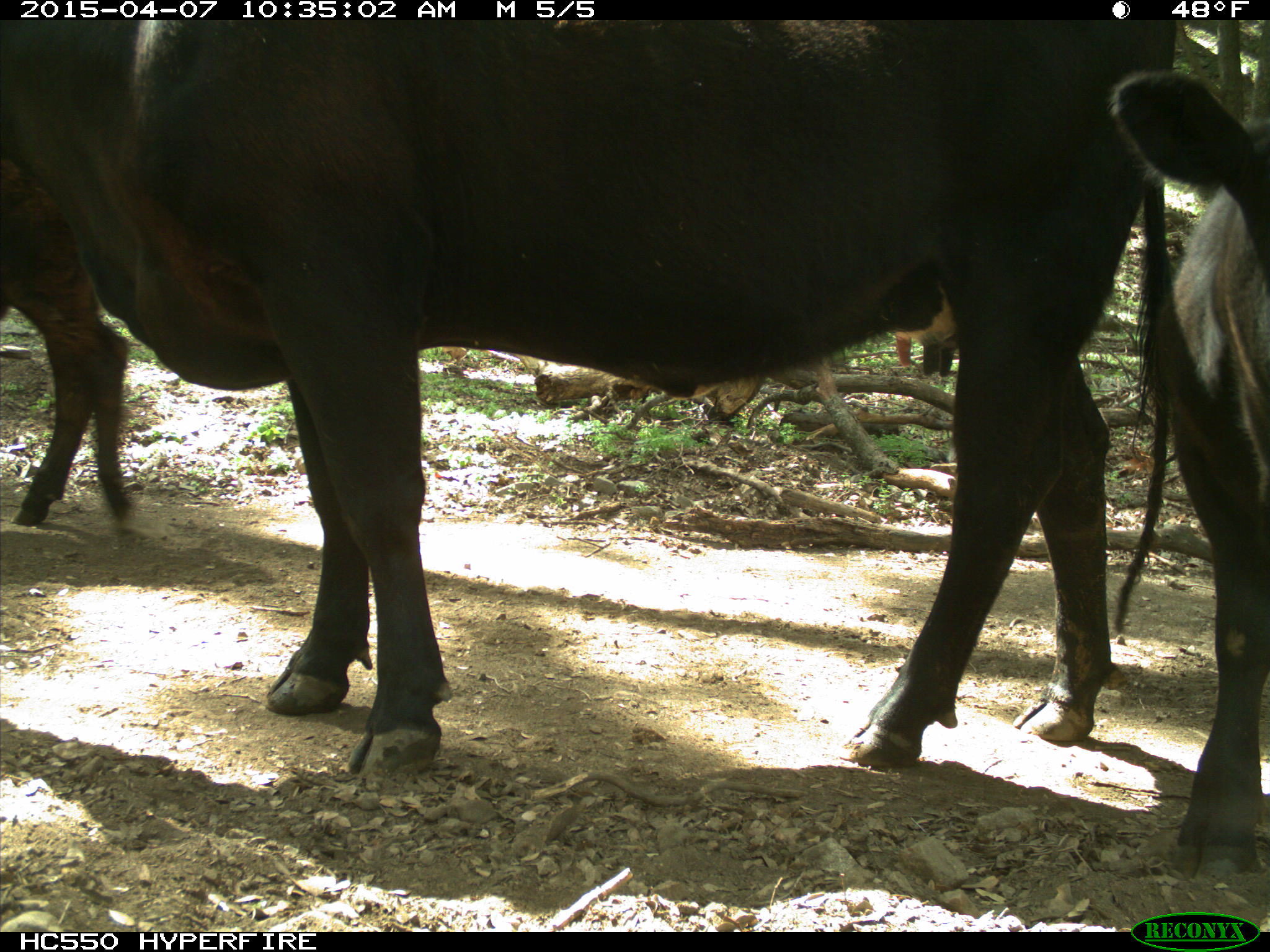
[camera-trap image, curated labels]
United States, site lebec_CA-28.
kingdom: Animalia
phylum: Chordata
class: Mammalia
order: Artiodactyla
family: Bovidae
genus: Bos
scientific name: Bos taurus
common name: domestic cow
Bos taurus (domestic cow).